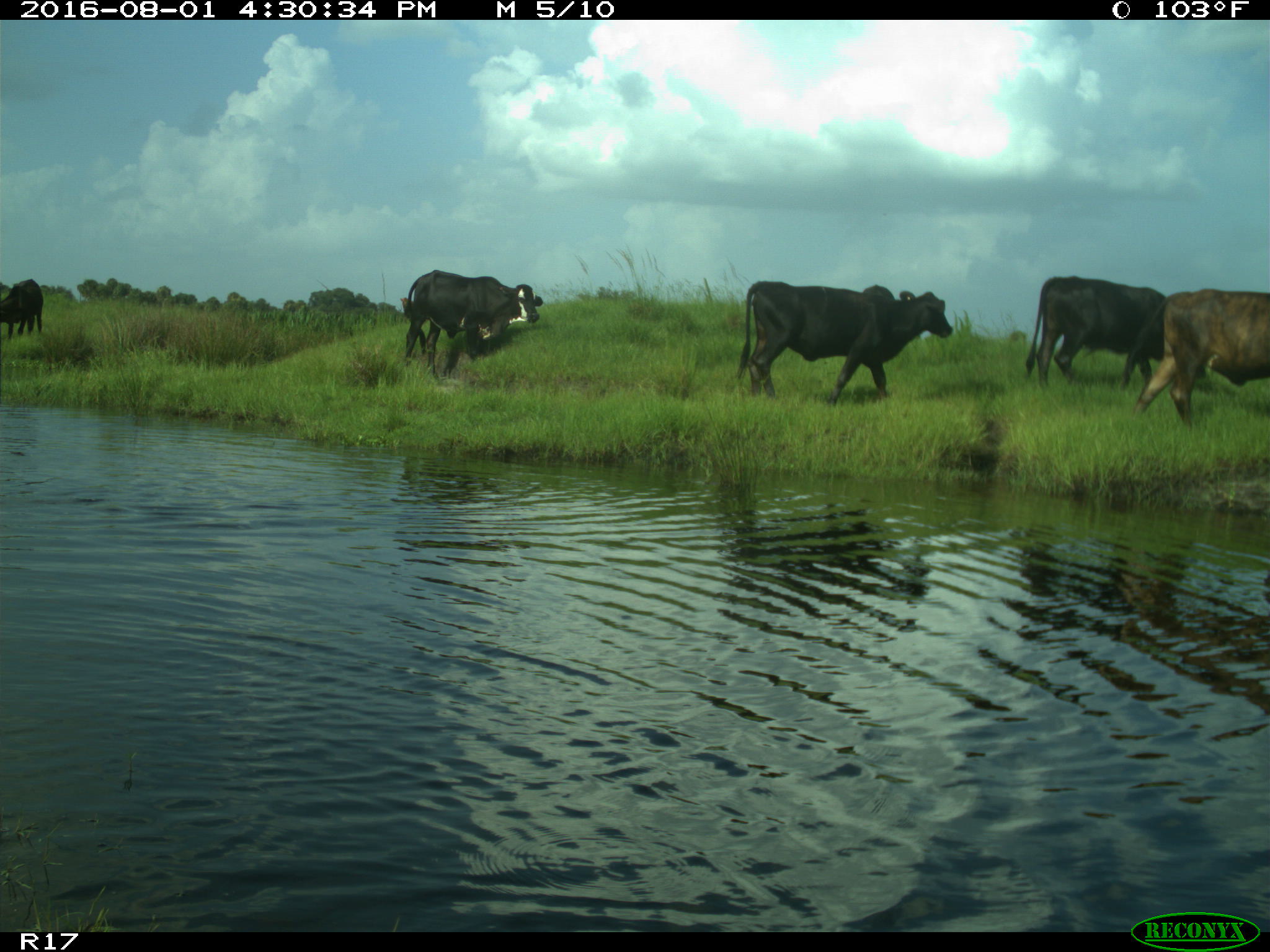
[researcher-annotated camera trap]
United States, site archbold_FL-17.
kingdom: Animalia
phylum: Chordata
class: Mammalia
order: Artiodactyla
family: Bovidae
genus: Bos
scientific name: Bos taurus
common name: domestic cow